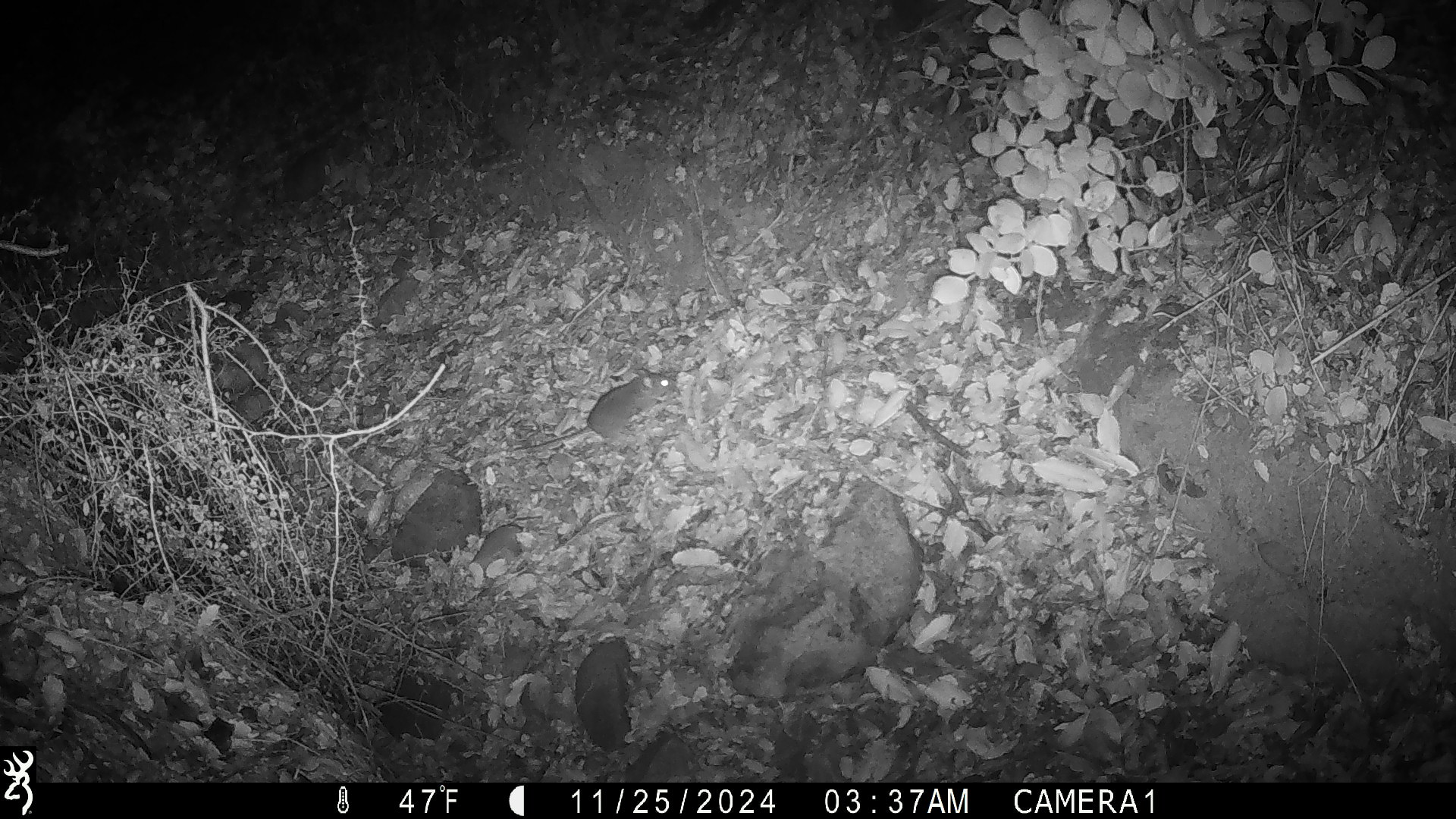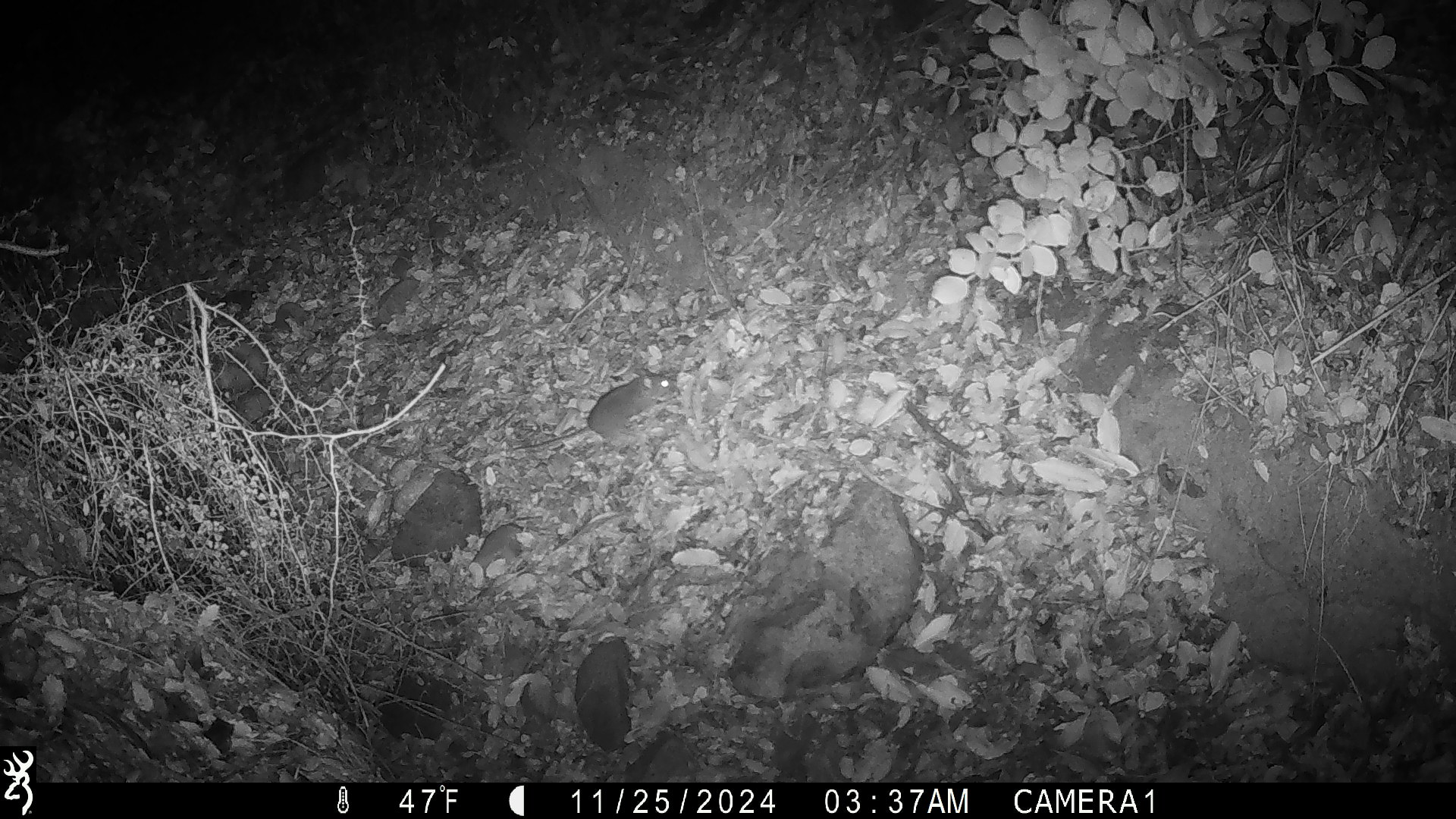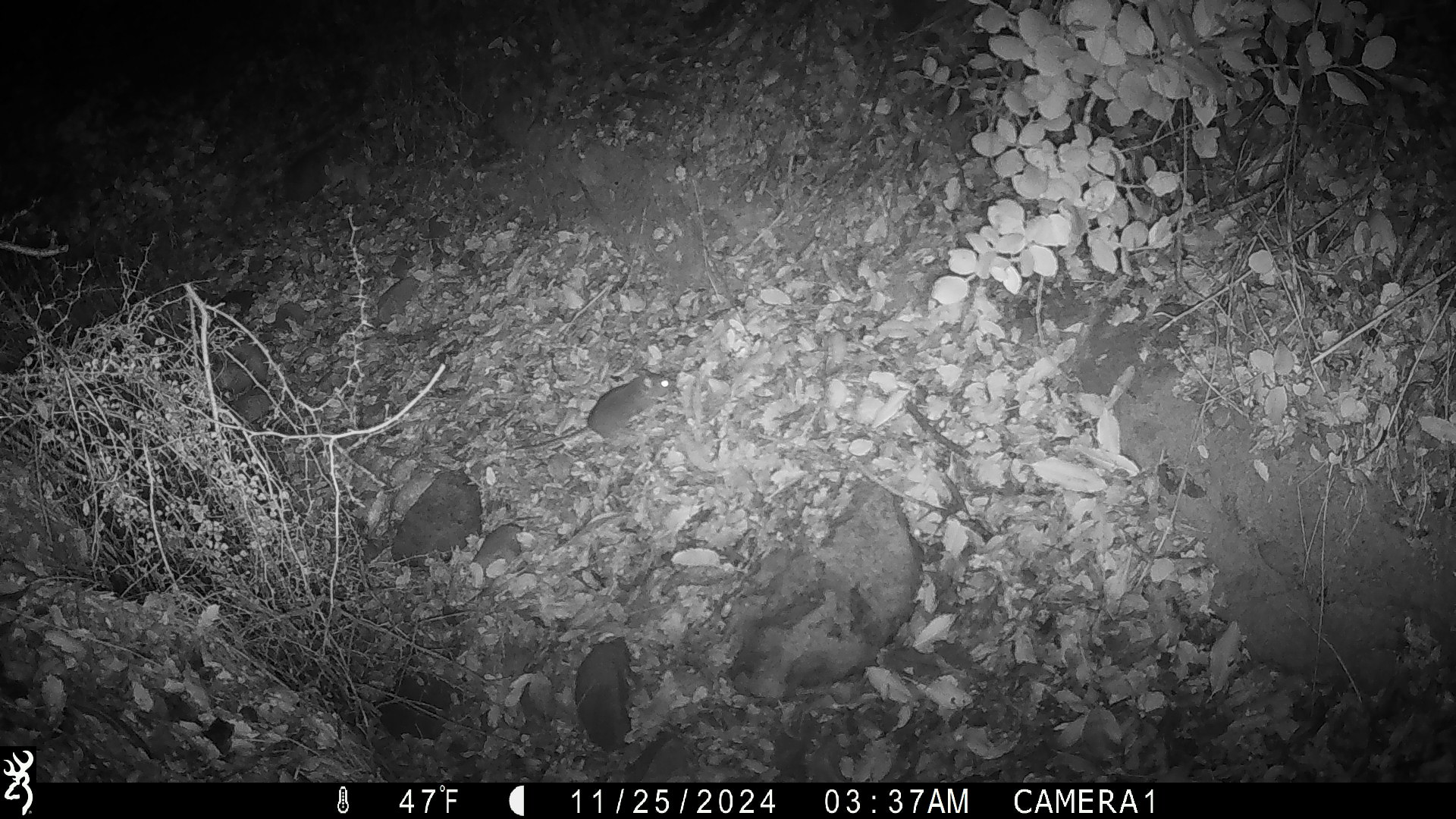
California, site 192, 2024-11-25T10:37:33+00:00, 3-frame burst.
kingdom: Animalia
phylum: Chordata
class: Mammalia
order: Rodentia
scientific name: Rodentia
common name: mouse or rat